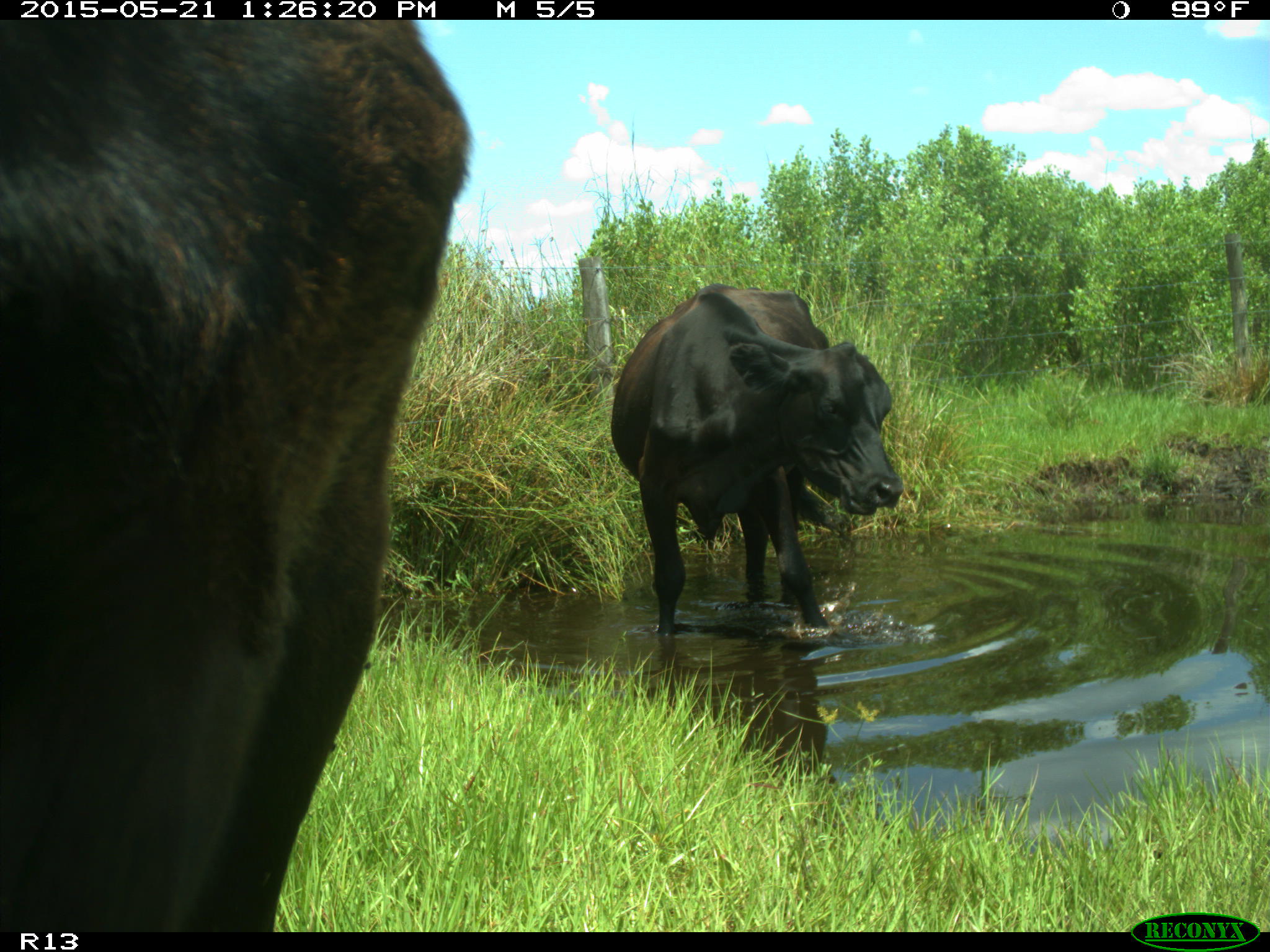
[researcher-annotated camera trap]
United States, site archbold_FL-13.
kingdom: Animalia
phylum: Chordata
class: Mammalia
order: Artiodactyla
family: Bovidae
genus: Bos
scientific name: Bos taurus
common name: domestic cow